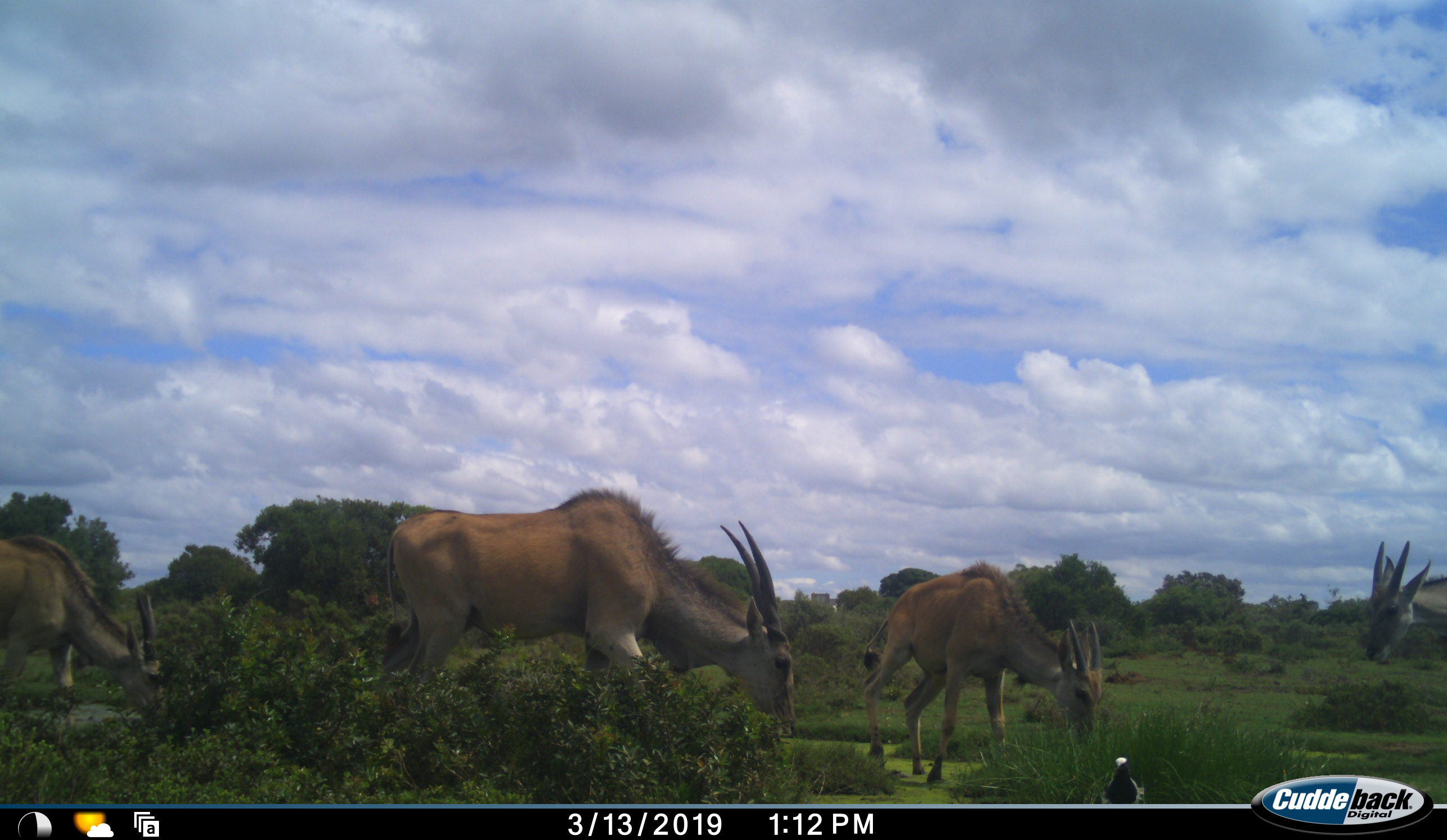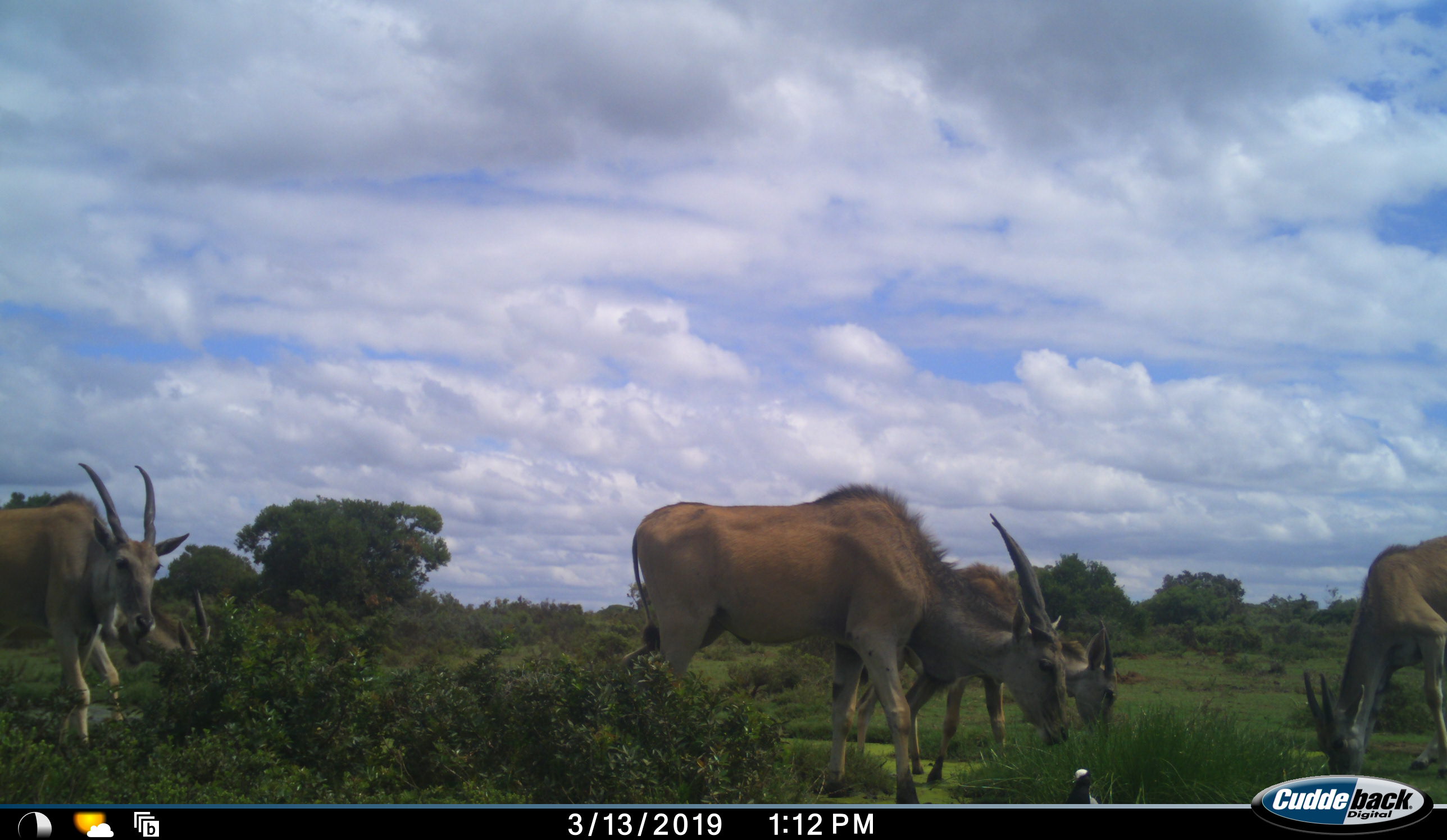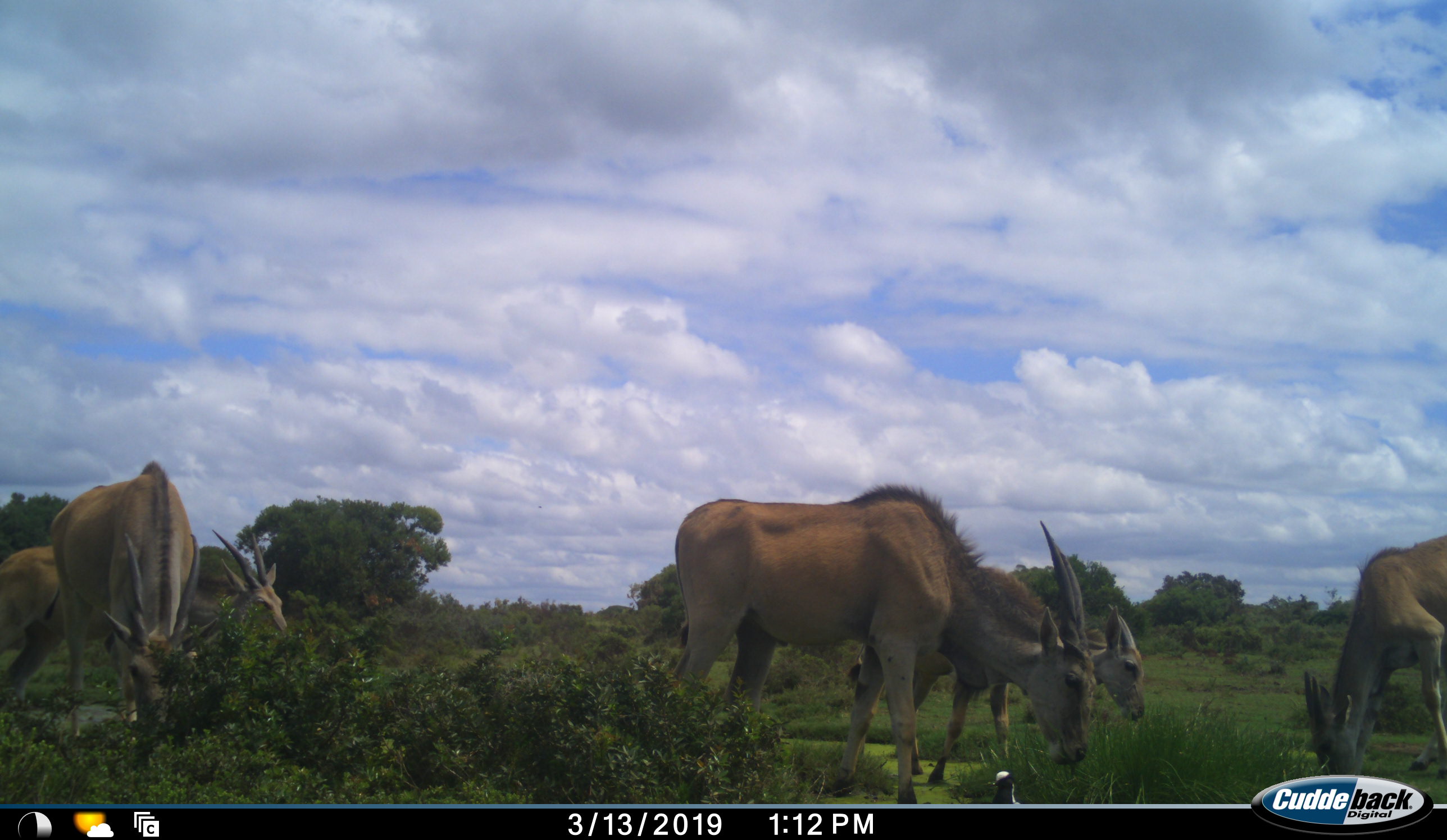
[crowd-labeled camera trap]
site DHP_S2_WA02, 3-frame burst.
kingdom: Animalia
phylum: Chordata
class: Mammalia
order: Artiodactyla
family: Bovidae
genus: Tragelaphus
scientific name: Tragelaphus oryx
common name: eland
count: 5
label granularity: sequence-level